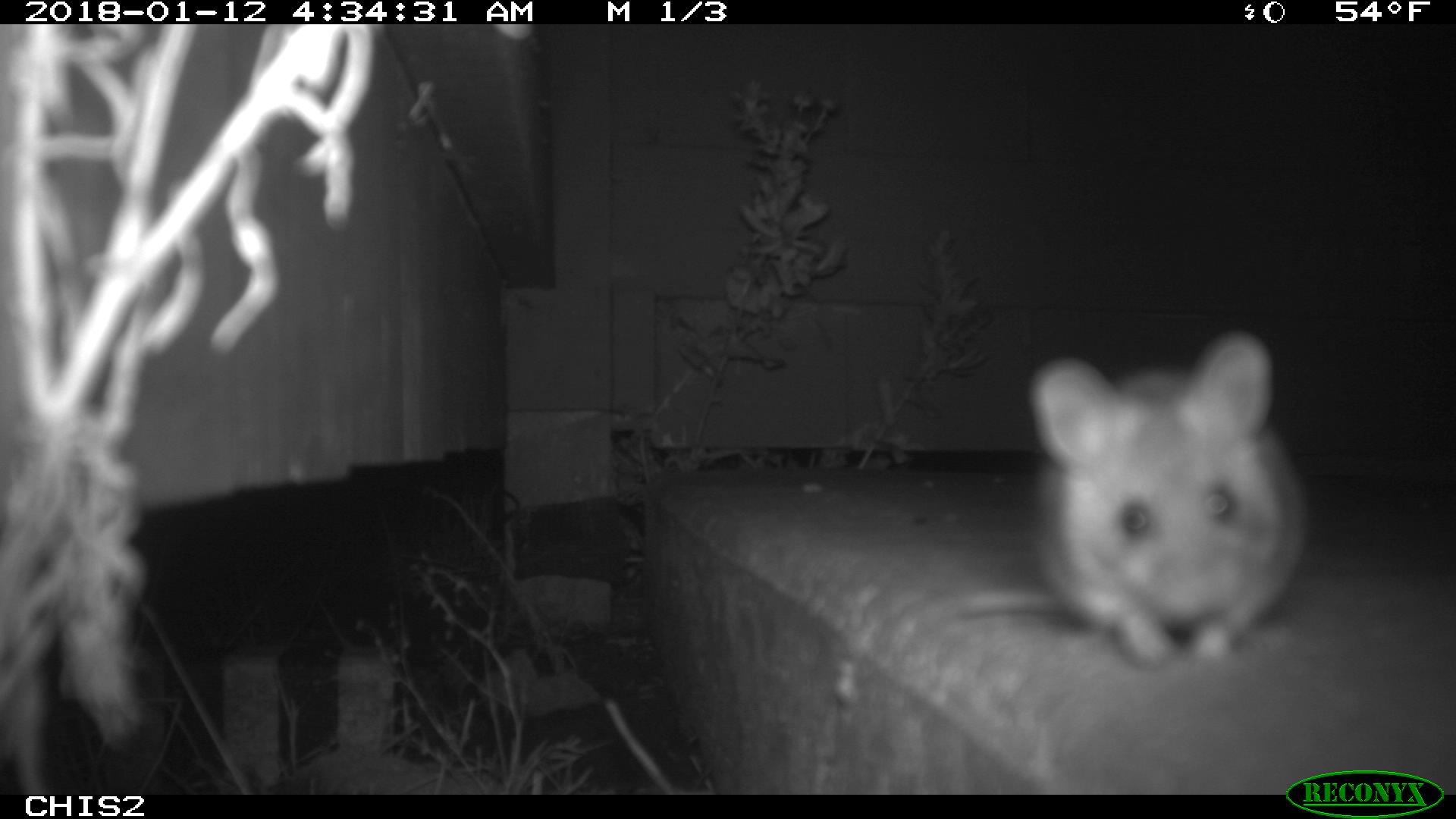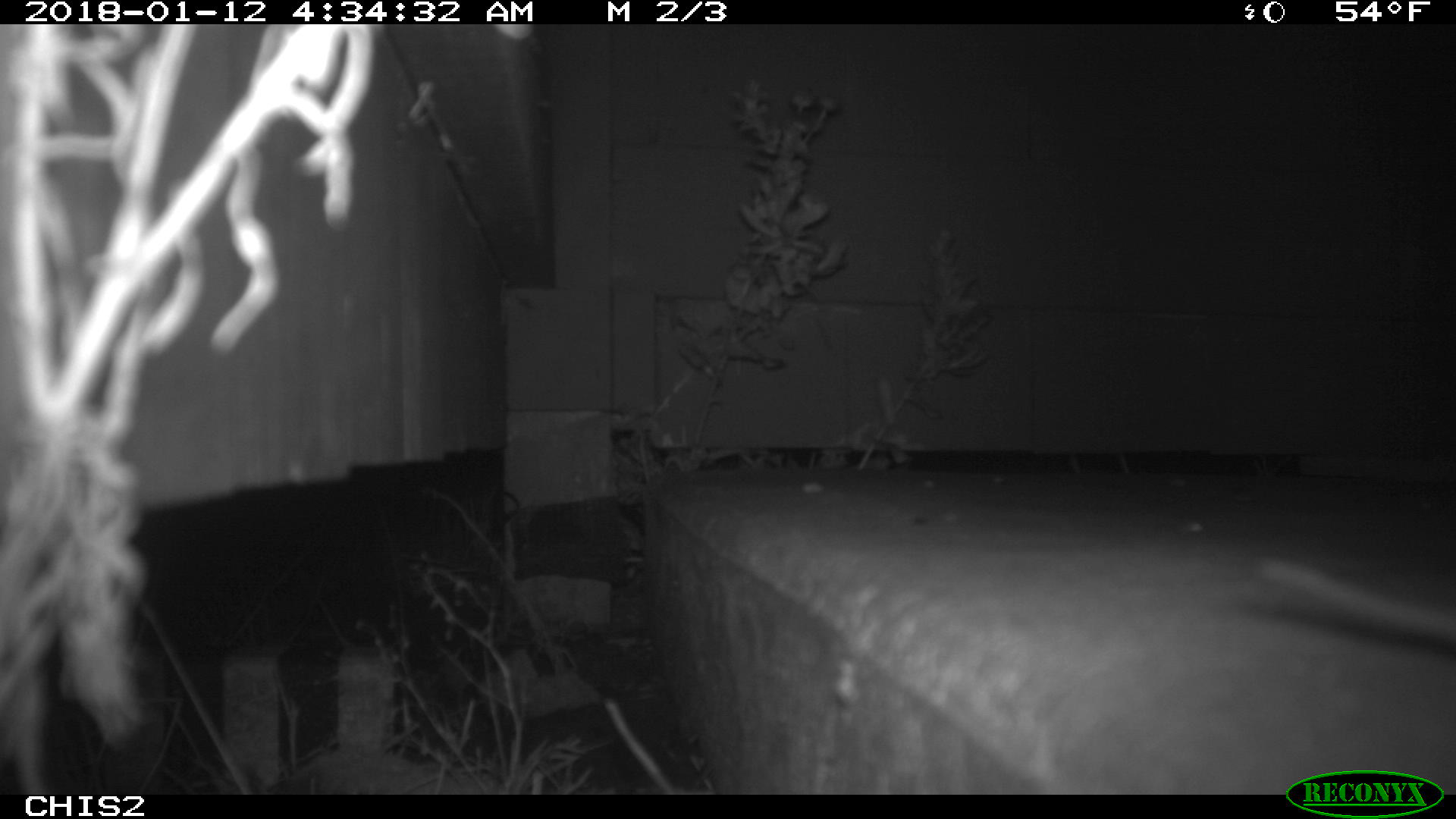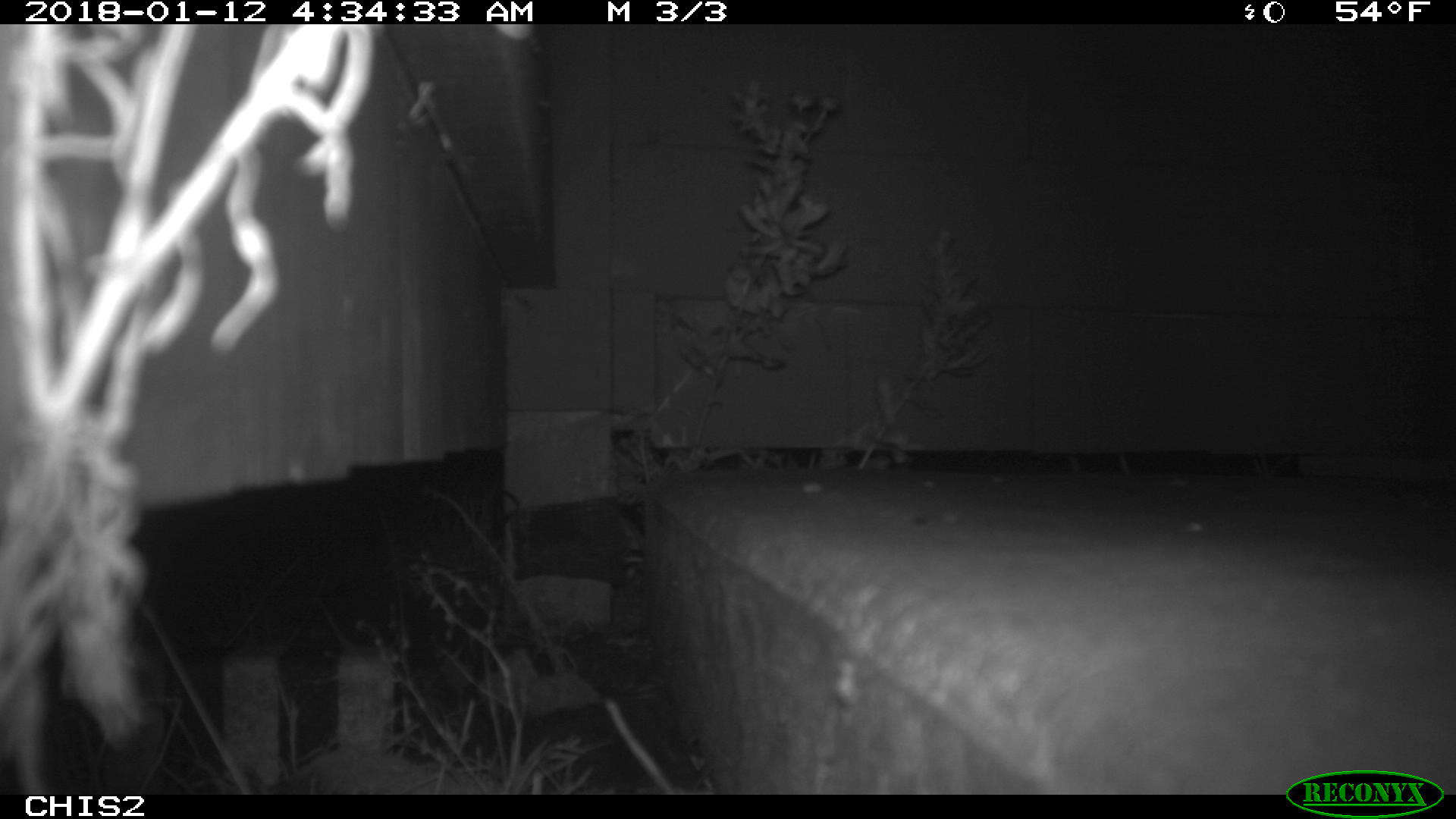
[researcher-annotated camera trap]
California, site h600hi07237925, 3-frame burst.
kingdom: Animalia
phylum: Chordata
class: Mammalia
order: Rodentia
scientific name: Rodentia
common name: rodent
Rodent (Rodentia).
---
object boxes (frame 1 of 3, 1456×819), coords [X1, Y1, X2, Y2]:
rodent: [966, 332, 1304, 667]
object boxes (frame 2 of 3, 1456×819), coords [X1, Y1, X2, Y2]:
rodent: [1252, 554, 1455, 651]